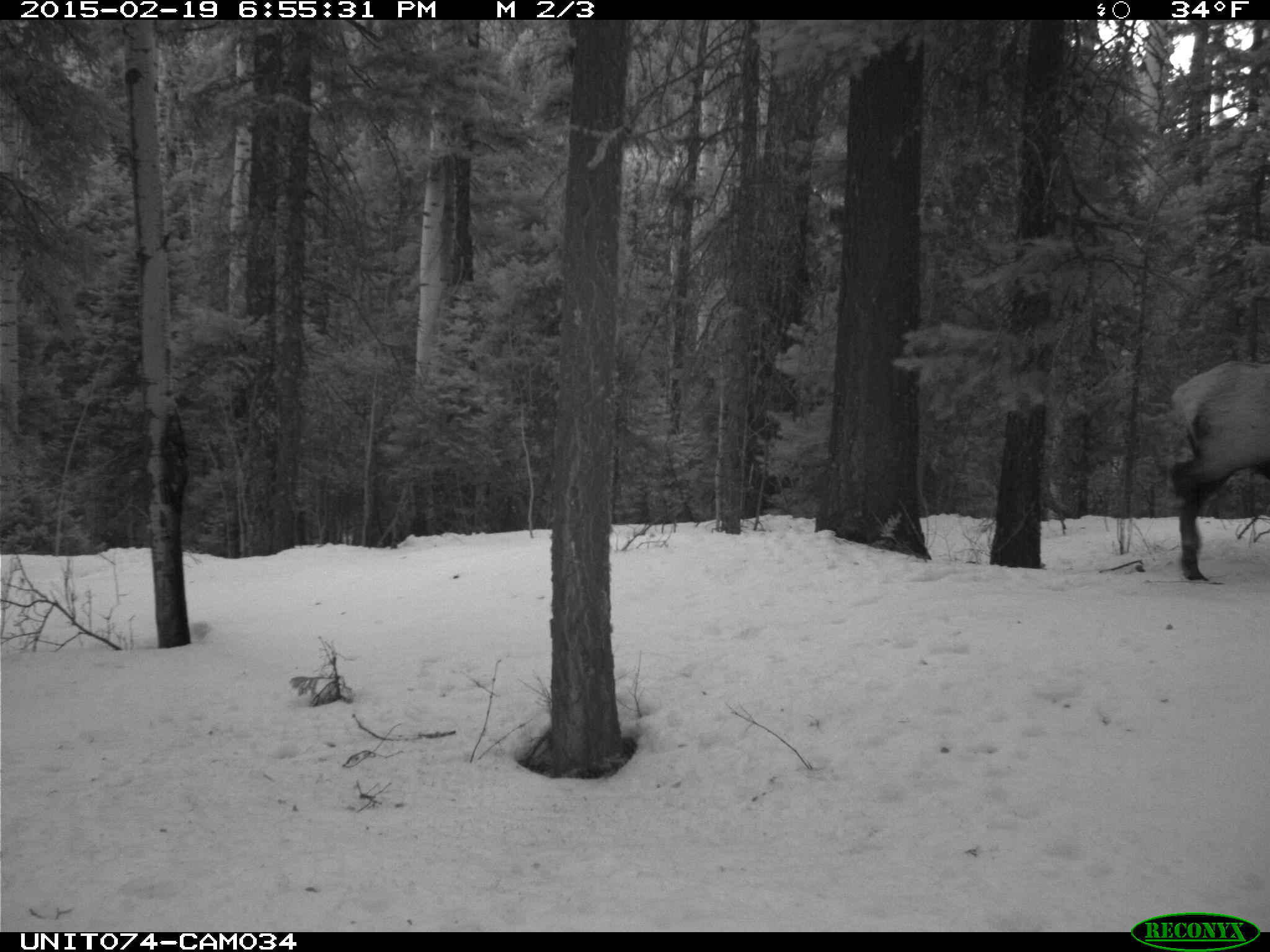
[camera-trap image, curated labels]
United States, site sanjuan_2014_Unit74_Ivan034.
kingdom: Animalia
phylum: Chordata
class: Mammalia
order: Artiodactyla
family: Cervidae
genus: Cervus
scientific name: Cervus elaphus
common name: red deer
Cervus elaphus (red deer).